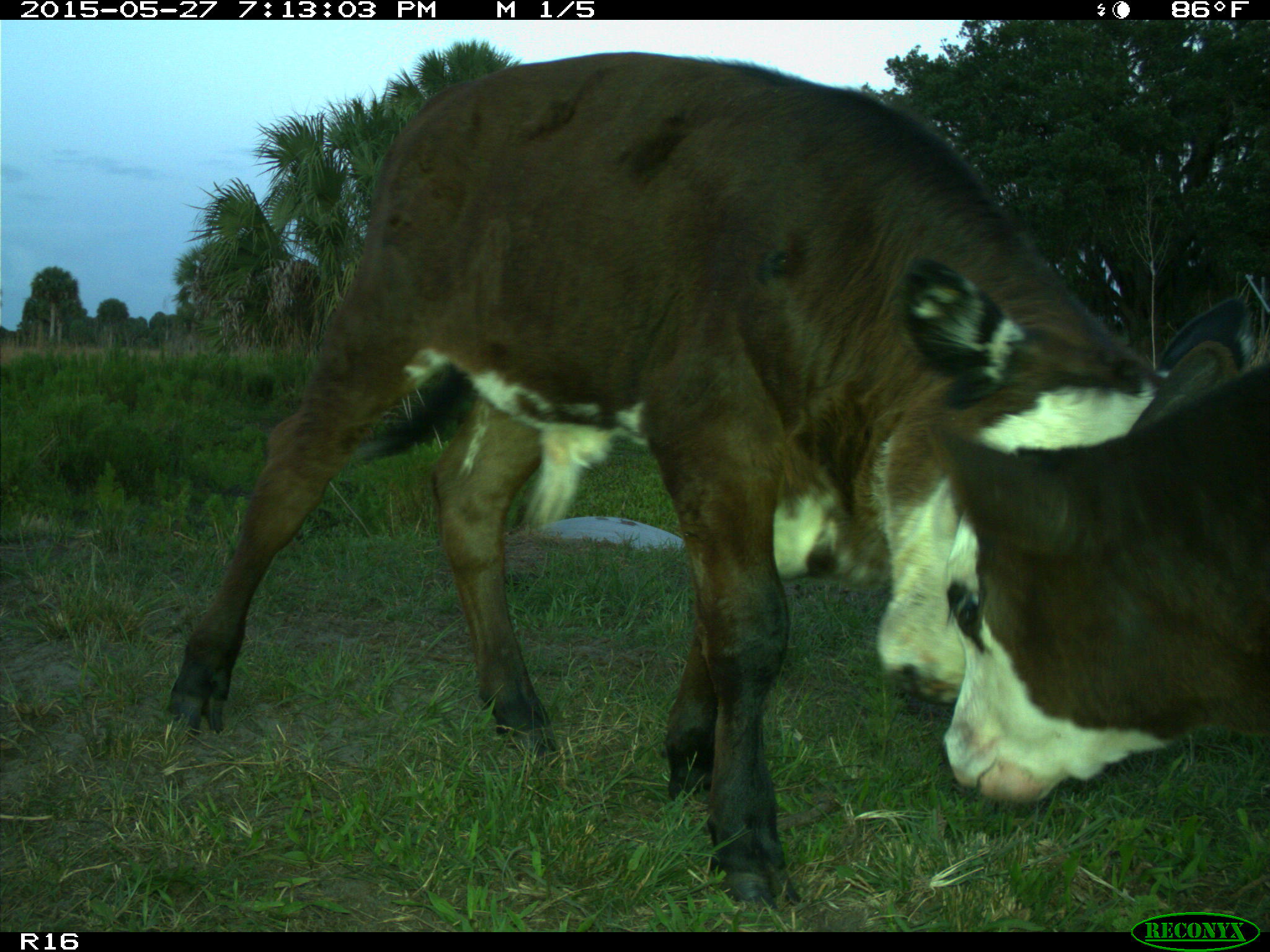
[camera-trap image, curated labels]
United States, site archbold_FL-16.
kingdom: Animalia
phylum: Chordata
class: Mammalia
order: Artiodactyla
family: Bovidae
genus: Bos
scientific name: Bos taurus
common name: domestic cow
Bos taurus (domestic cow).